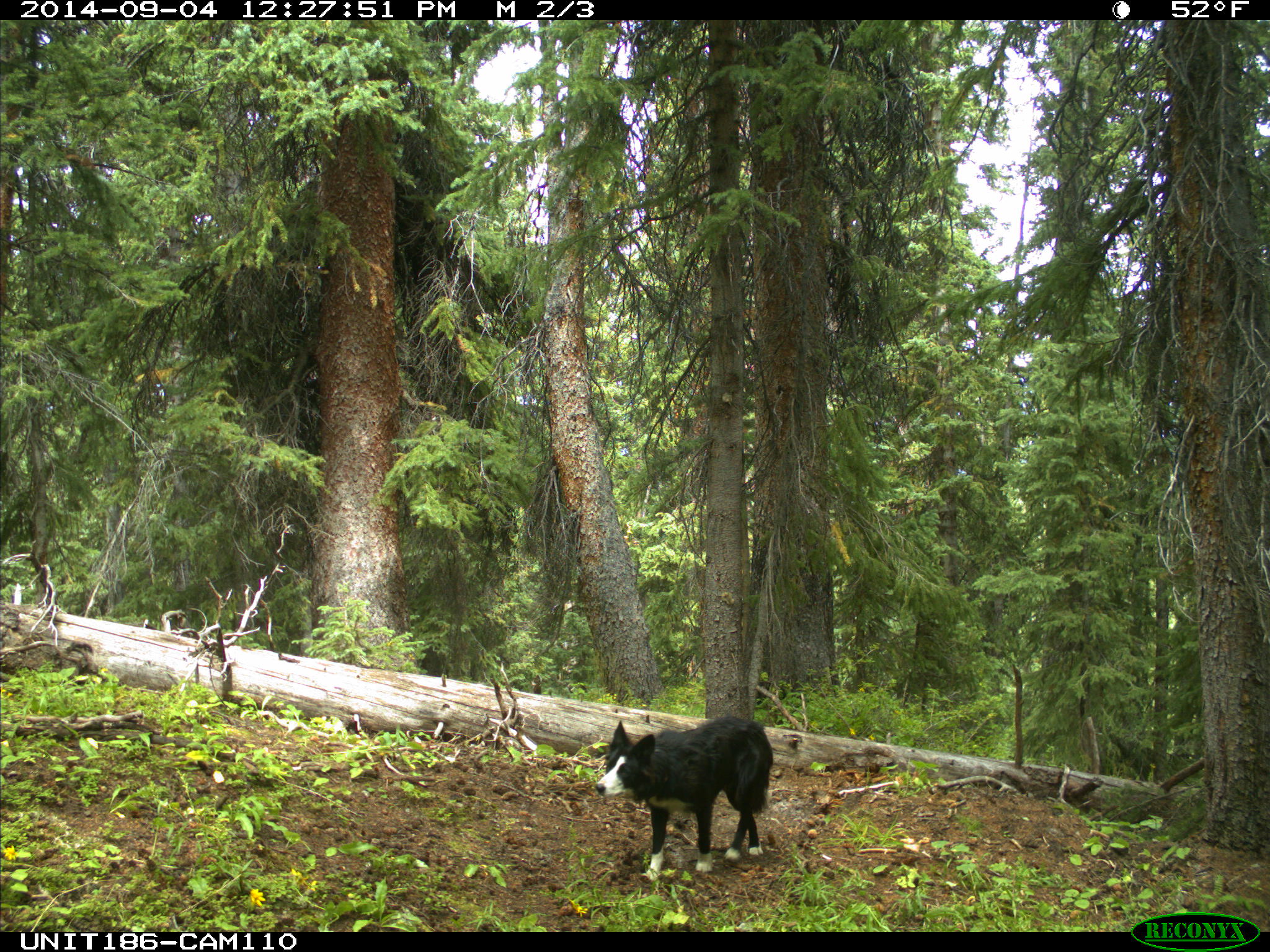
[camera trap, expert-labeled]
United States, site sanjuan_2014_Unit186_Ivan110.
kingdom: Animalia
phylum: Chordata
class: Mammalia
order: Carnivora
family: Canidae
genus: Canis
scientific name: Canis familiaris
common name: domestic dog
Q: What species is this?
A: Canis familiaris (domestic dog).